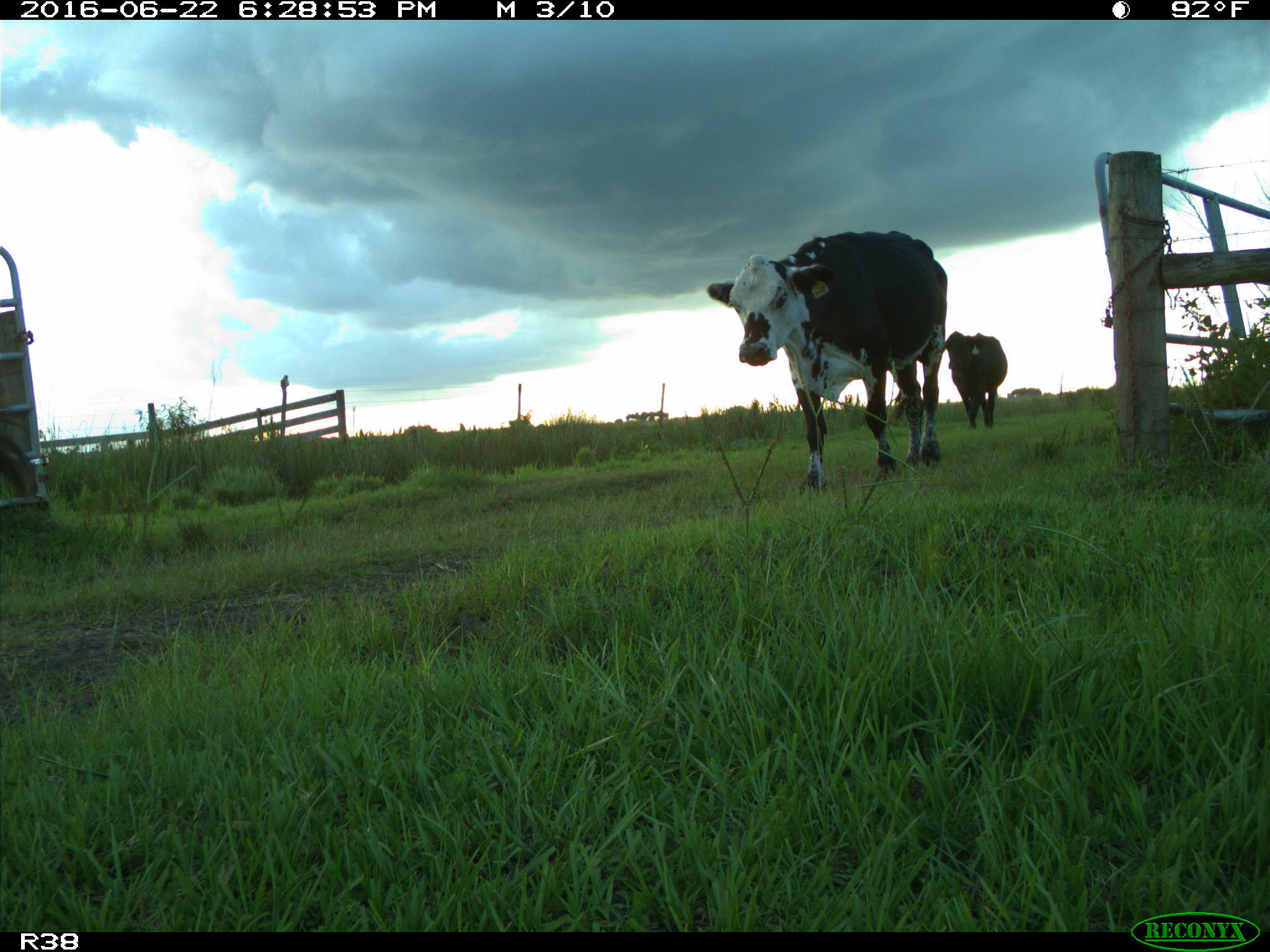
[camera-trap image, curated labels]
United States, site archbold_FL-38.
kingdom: Animalia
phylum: Chordata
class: Mammalia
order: Artiodactyla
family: Bovidae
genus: Bos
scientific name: Bos taurus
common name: domestic cow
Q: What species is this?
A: Bos taurus (domestic cow).